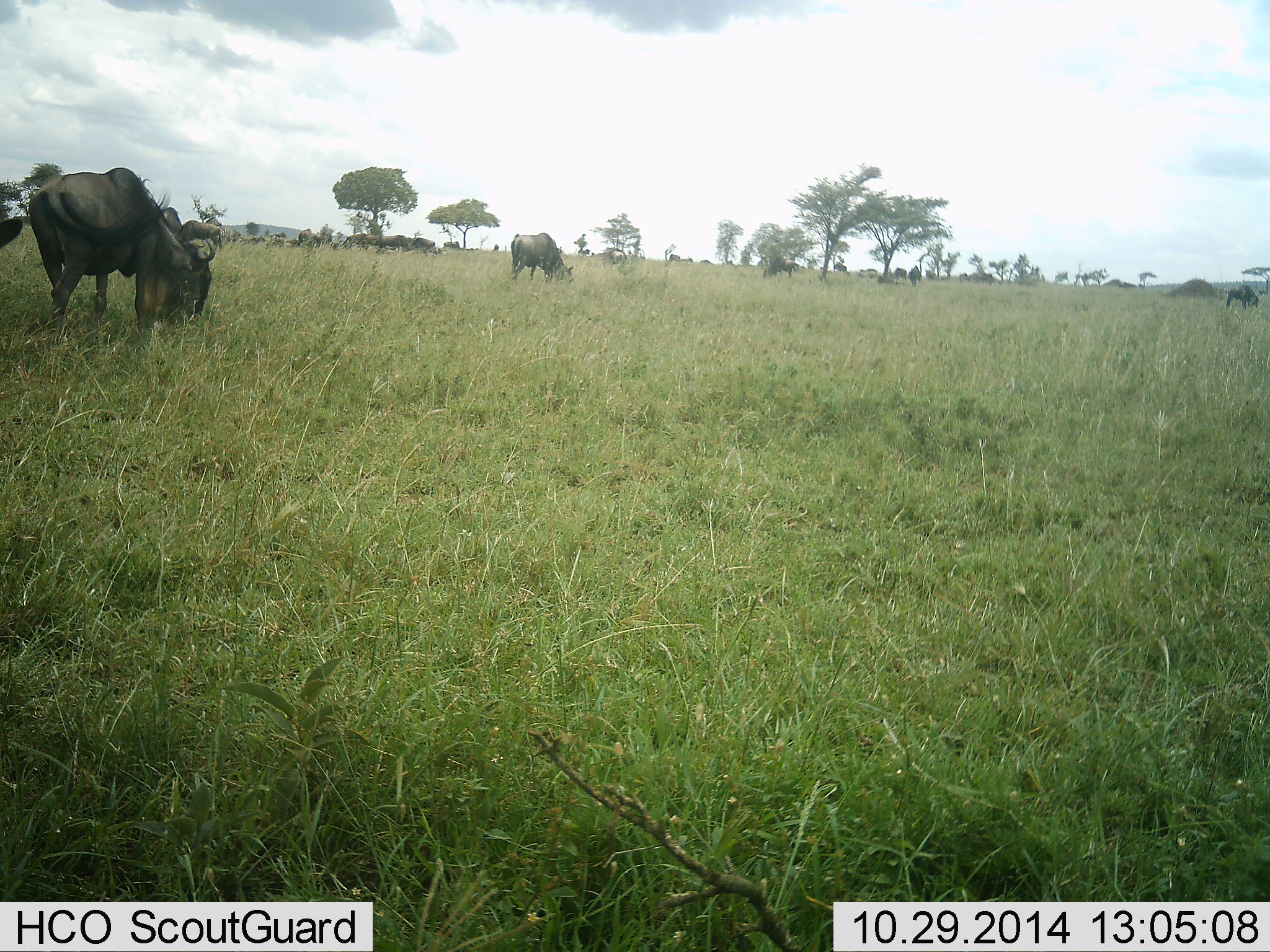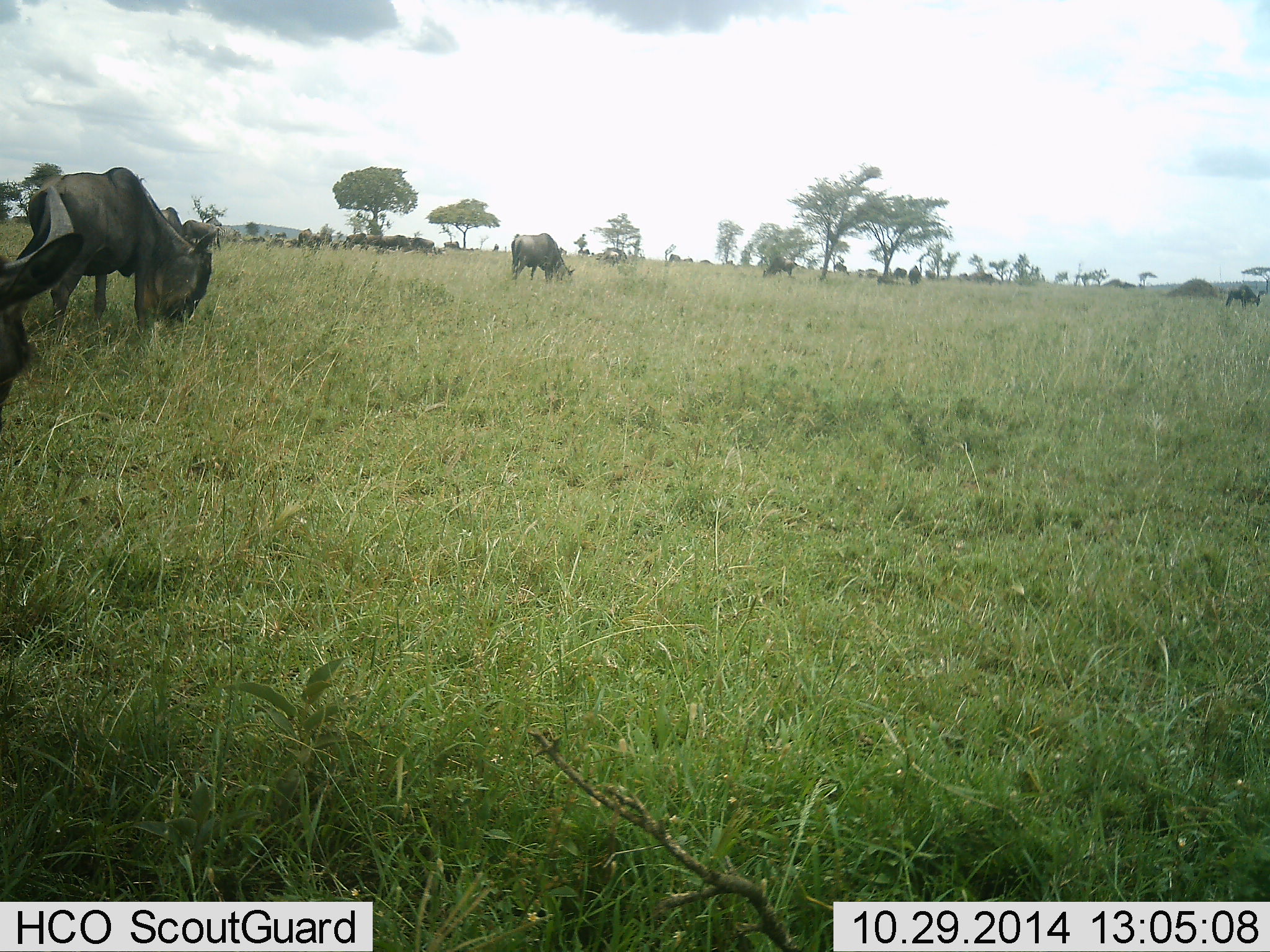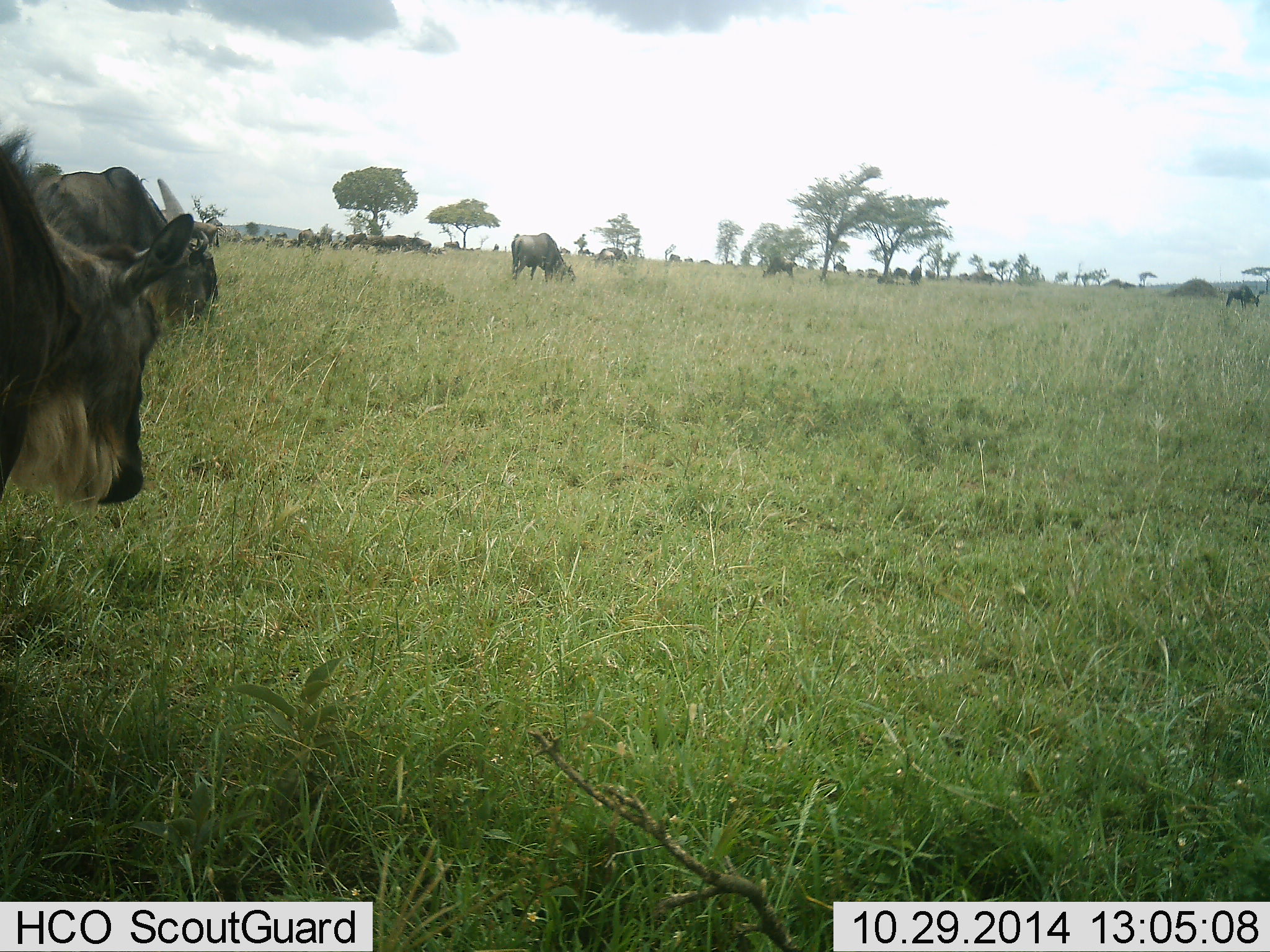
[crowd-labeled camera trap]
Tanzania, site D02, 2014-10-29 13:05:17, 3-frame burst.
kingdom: Animalia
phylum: Chordata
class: Mammalia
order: Artiodactyla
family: Bovidae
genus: Connochaetes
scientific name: Connochaetes taurinus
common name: blue wildebeest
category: wildebeest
Wildebeest (blue wildebeest) (Connochaetes taurinus), count 11-50. Behavior (volunteer vote fractions): standing 20%, resting 0%, moving 20%, interacting 0%. Young present (vote fraction): 0%. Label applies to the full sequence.